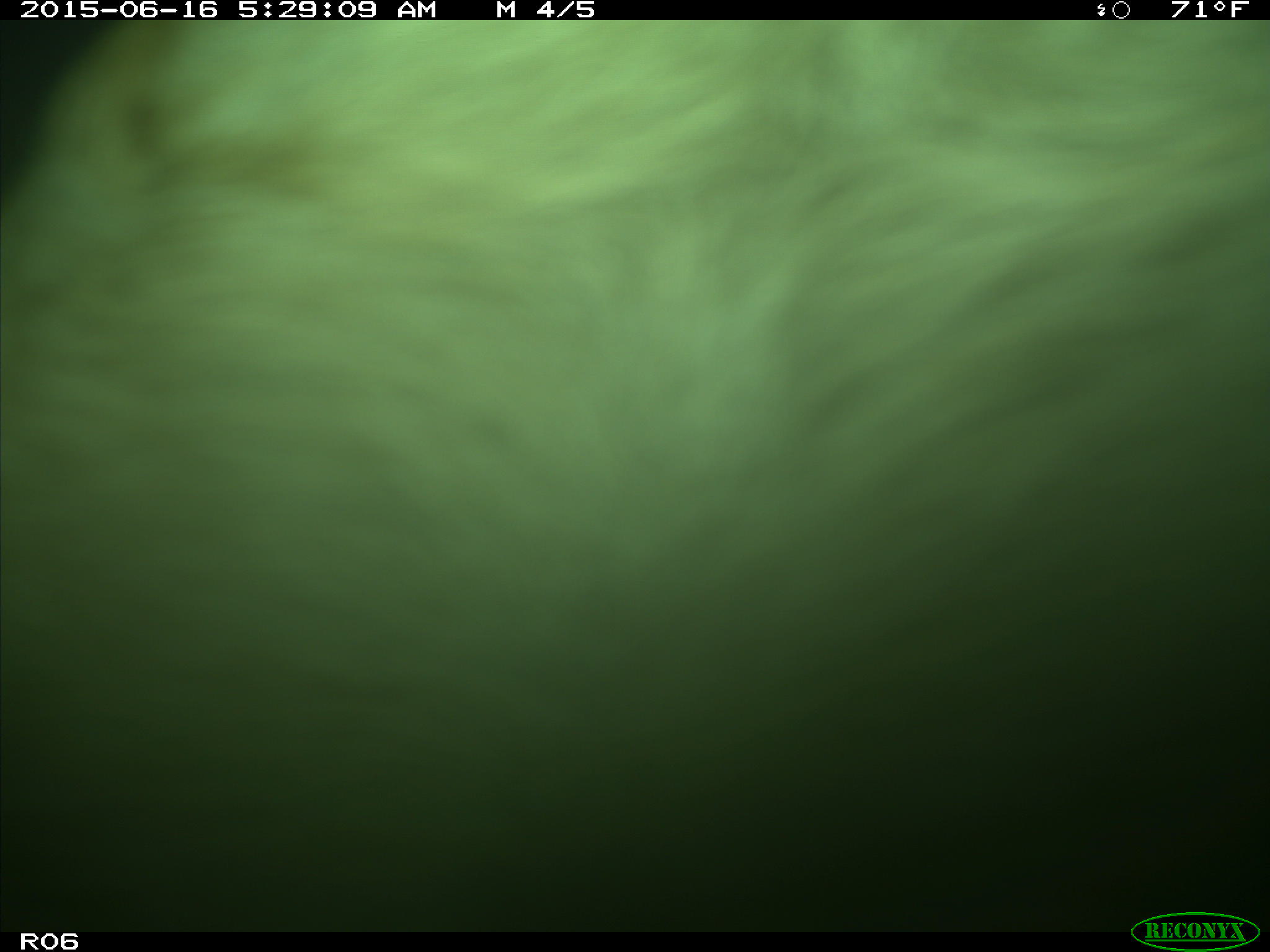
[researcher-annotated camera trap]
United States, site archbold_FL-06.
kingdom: Animalia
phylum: Chordata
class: Mammalia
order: Artiodactyla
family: Bovidae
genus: Bos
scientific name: Bos taurus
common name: domestic cow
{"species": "Bos taurus (domestic cow)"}